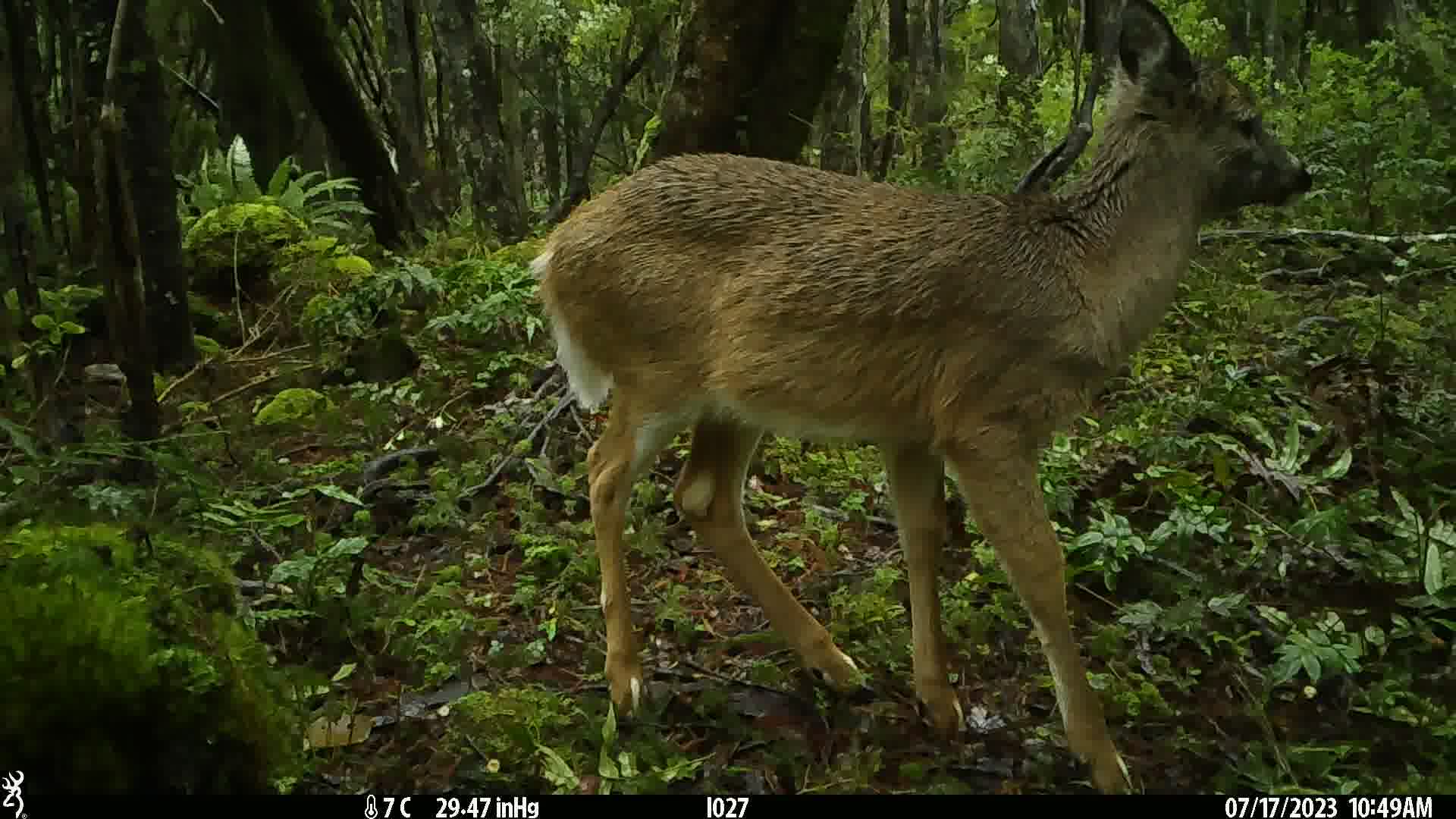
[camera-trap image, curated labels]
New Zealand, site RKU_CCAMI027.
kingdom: Animalia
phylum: Chordata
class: Mammalia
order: Artiodactyla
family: Cervidae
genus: Odocoileus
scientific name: Odocoileus virginianus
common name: white-tailed deer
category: white tailed deer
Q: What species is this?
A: White tailed deer (white-tailed deer) (Odocoileus virginianus).